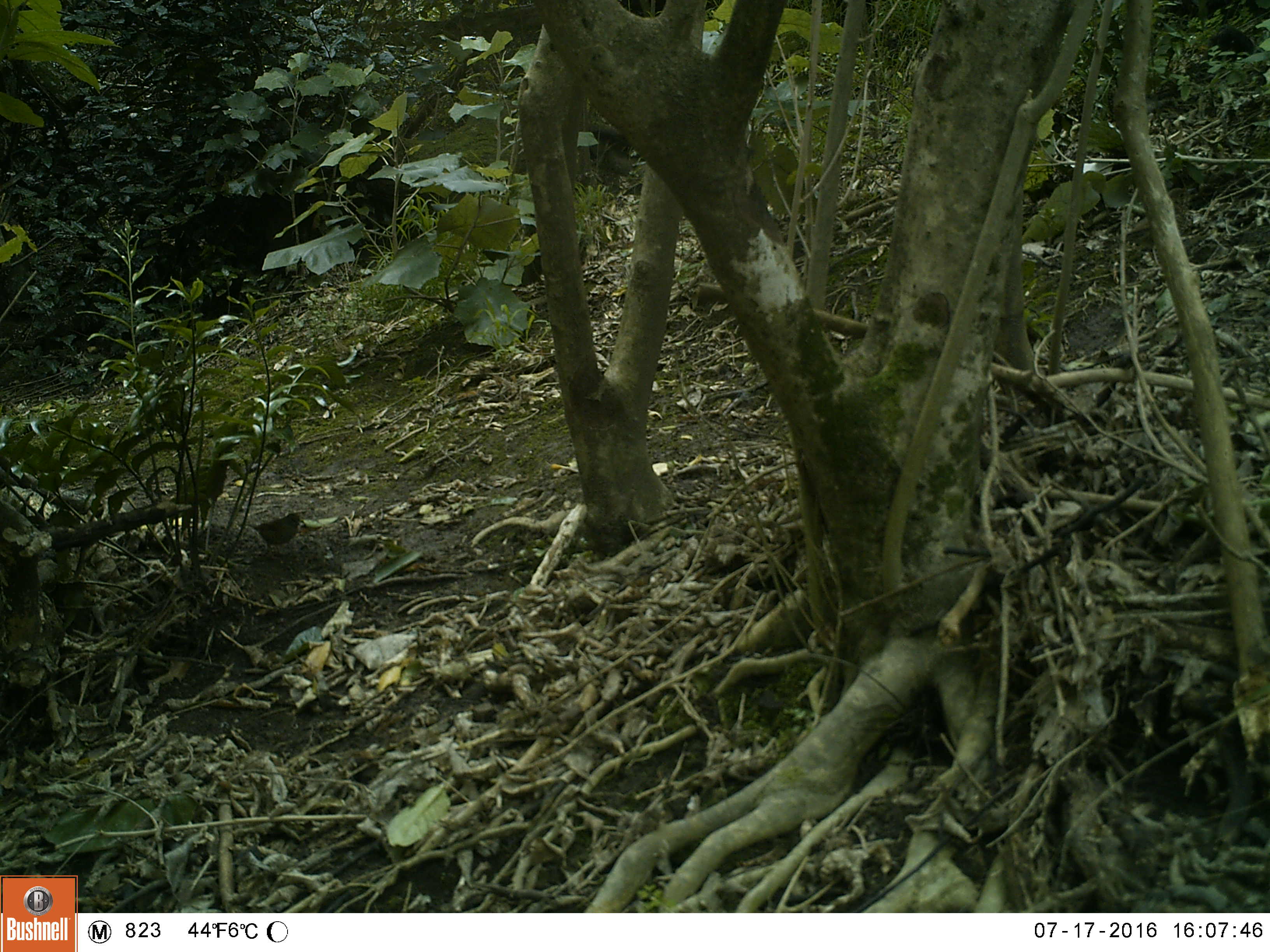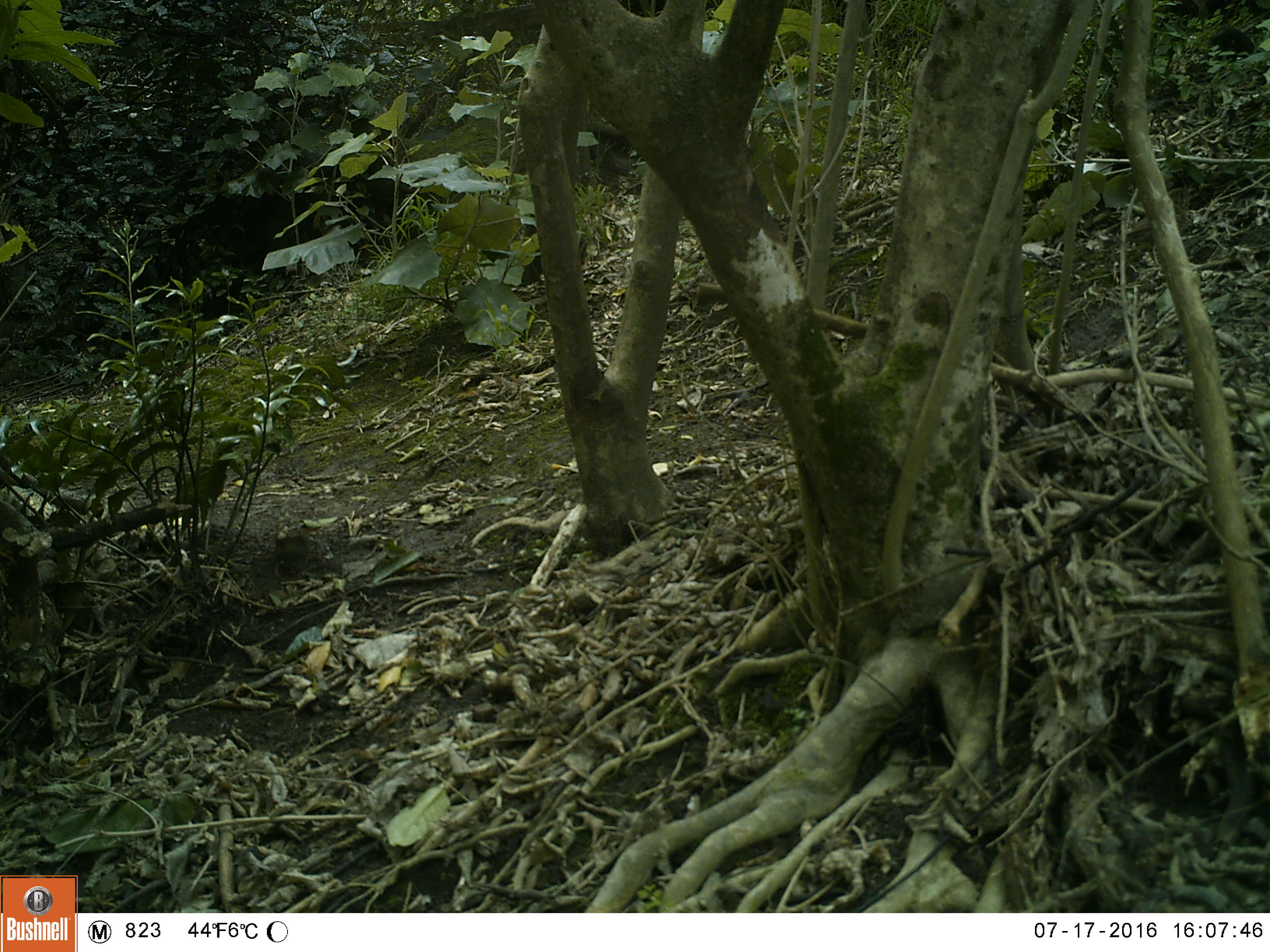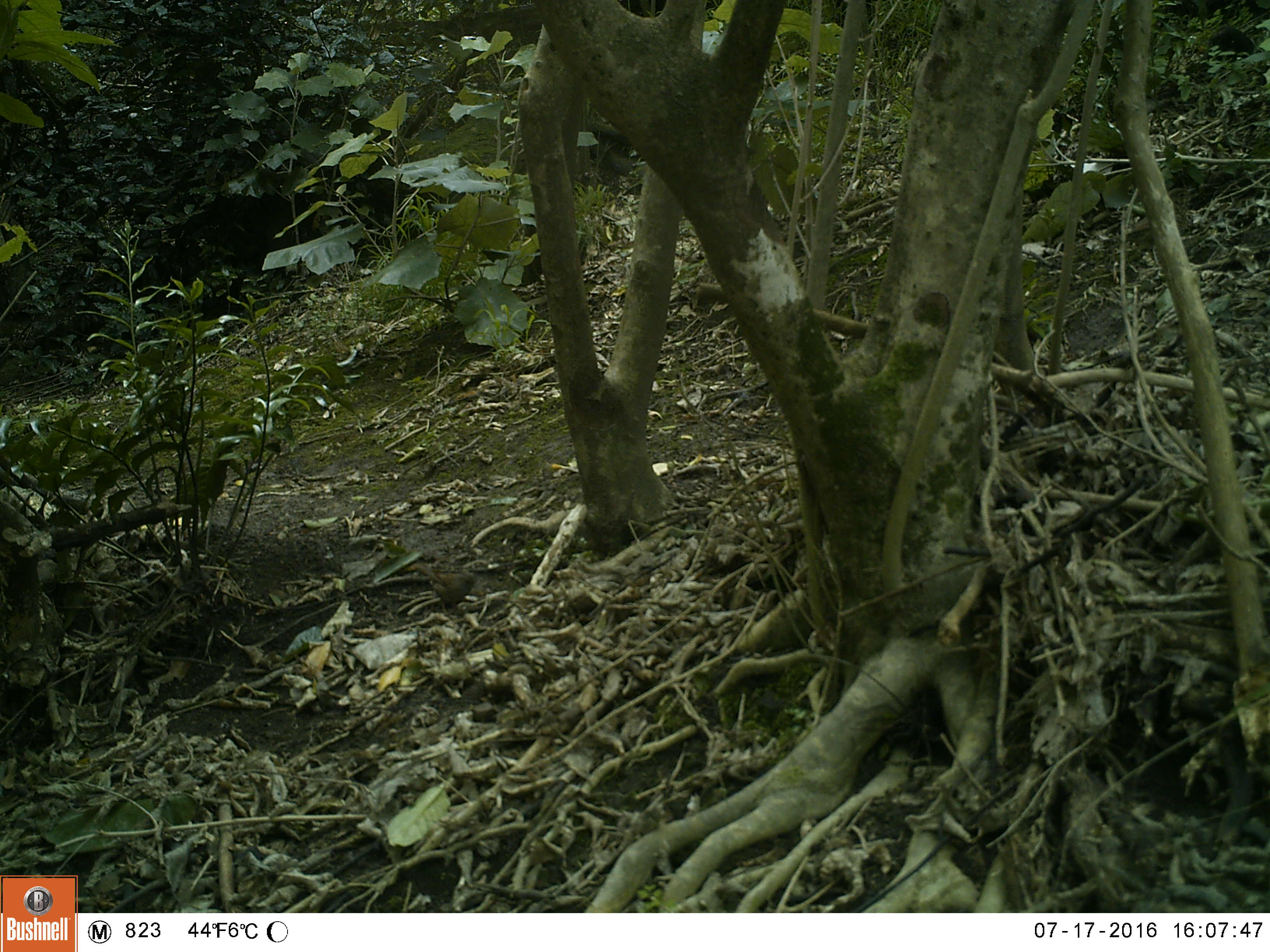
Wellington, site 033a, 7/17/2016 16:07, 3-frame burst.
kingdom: Animalia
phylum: Chordata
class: Aves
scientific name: Aves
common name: bird